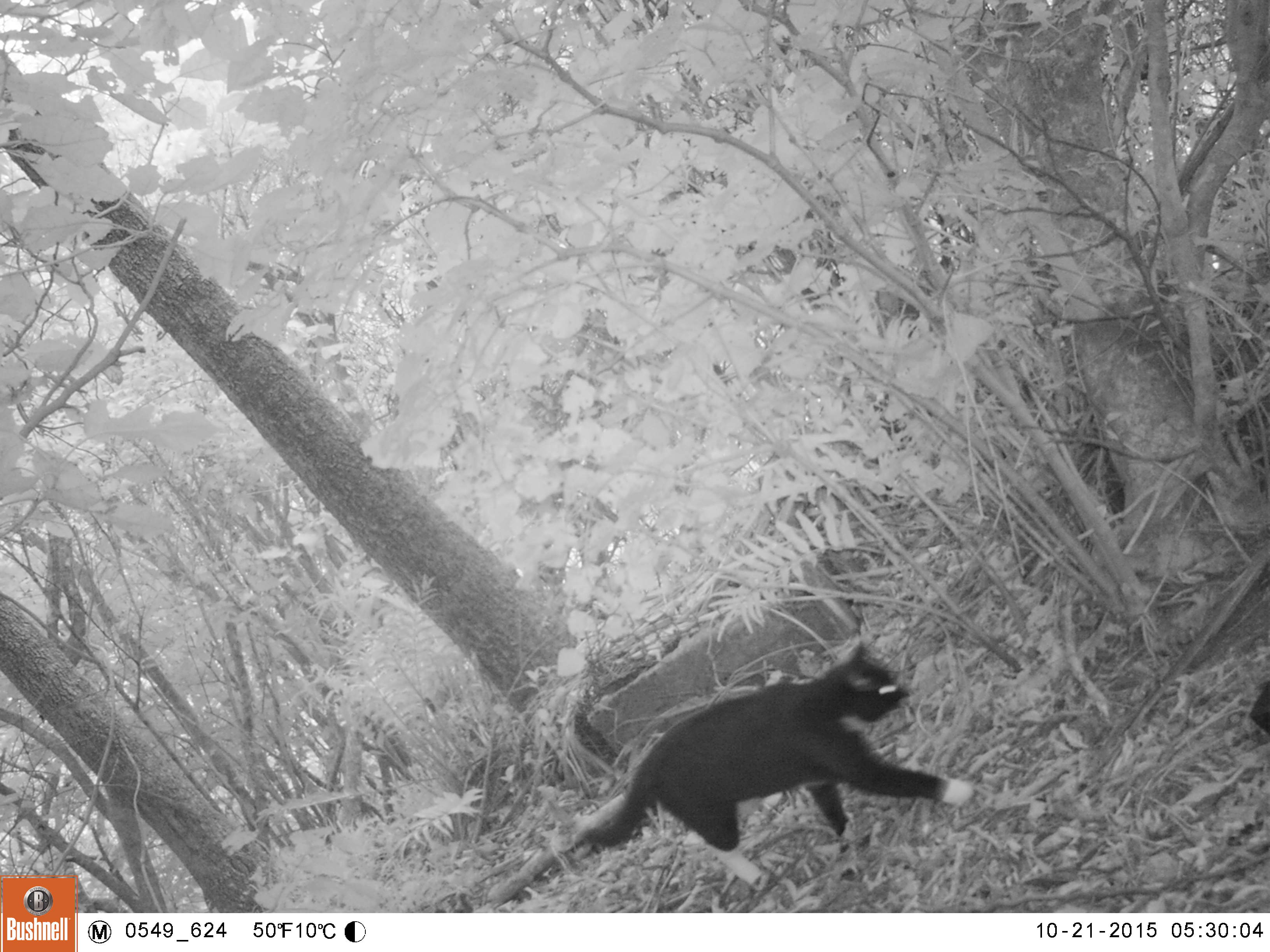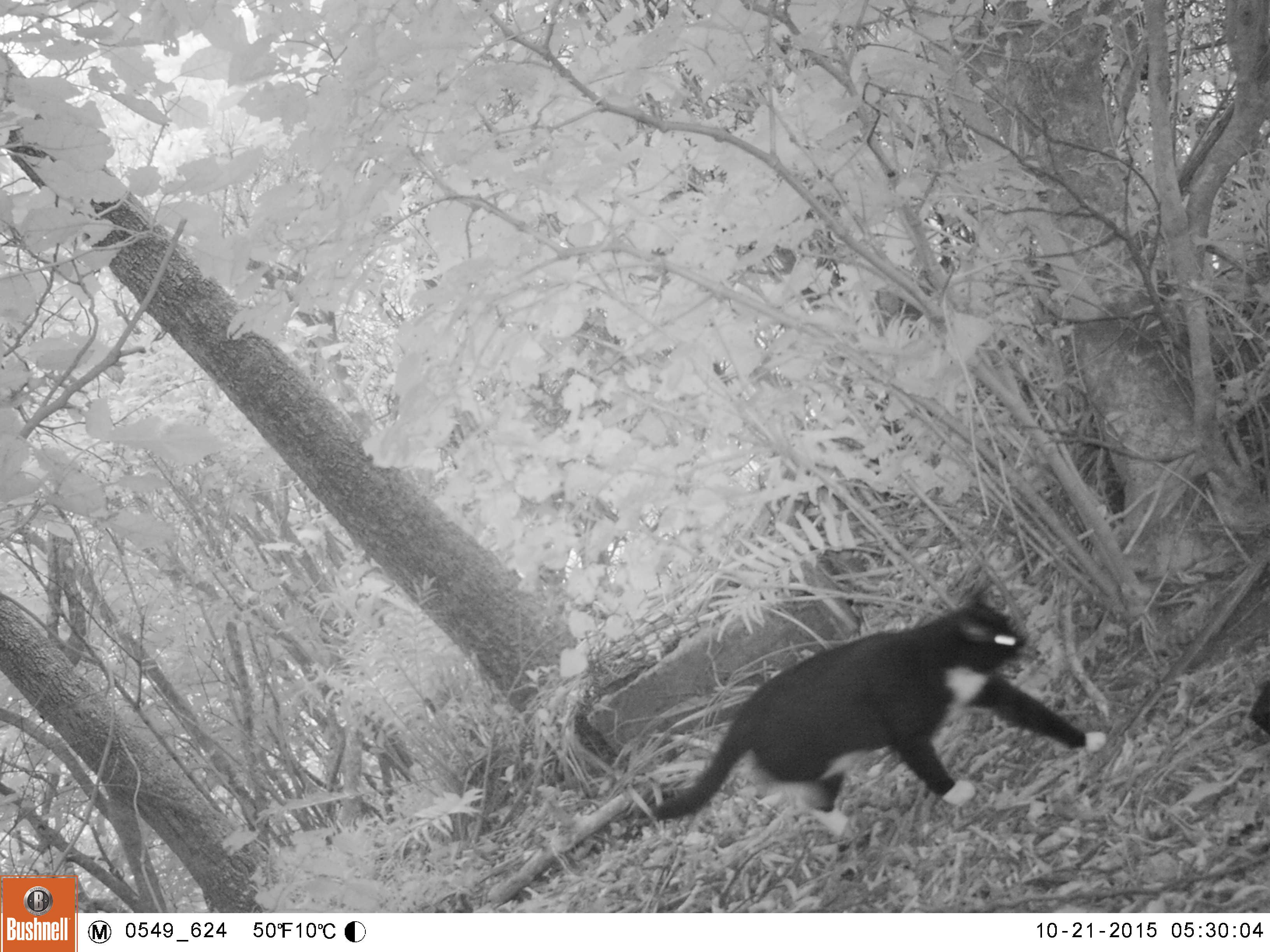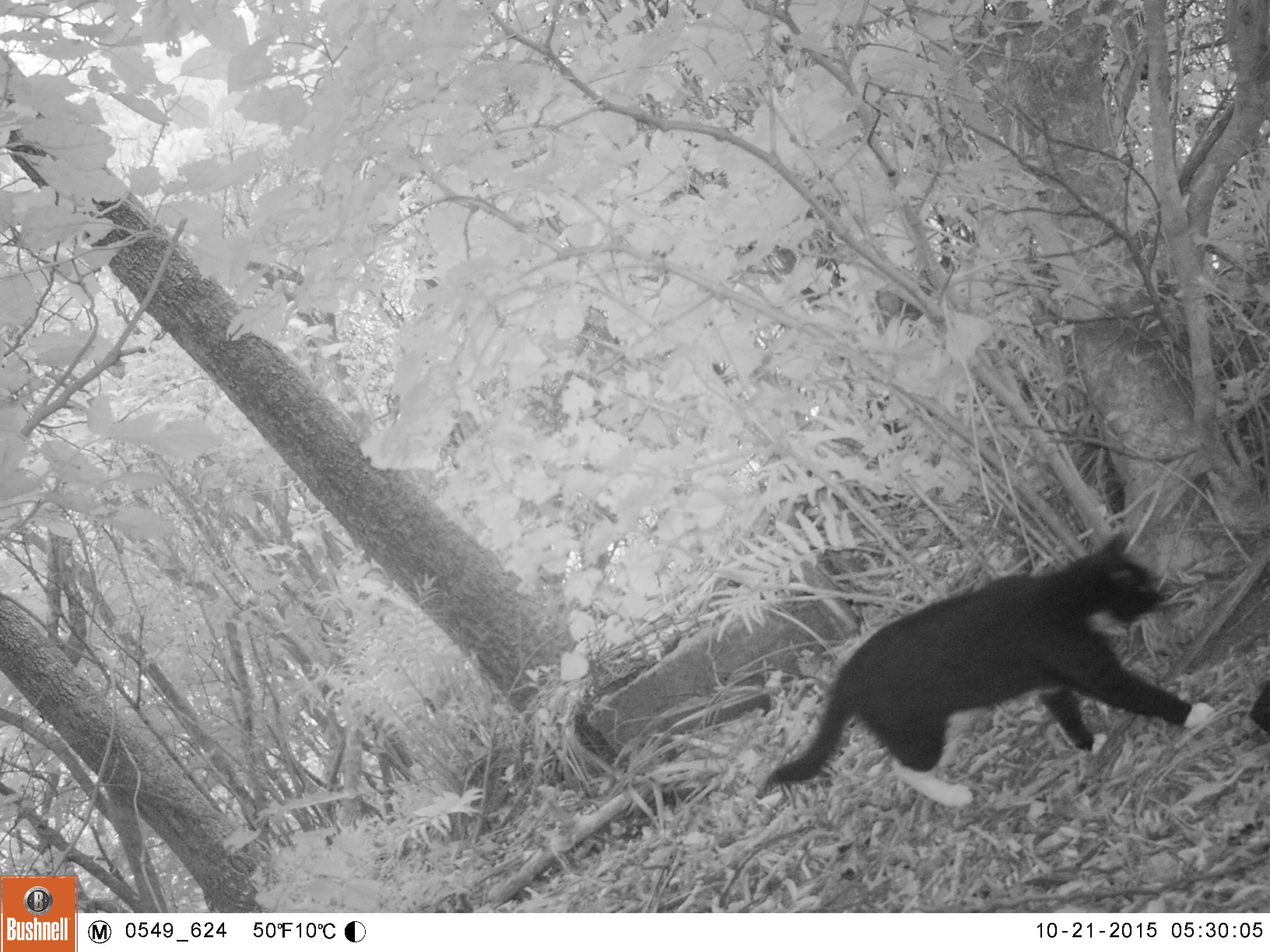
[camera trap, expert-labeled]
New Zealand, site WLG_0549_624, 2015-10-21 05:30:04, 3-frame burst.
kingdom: Animalia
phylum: Chordata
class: Mammalia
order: Carnivora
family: Felidae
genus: Felis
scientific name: Felis catus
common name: domestic cat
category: cat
Cat (domestic cat) (Felis catus).